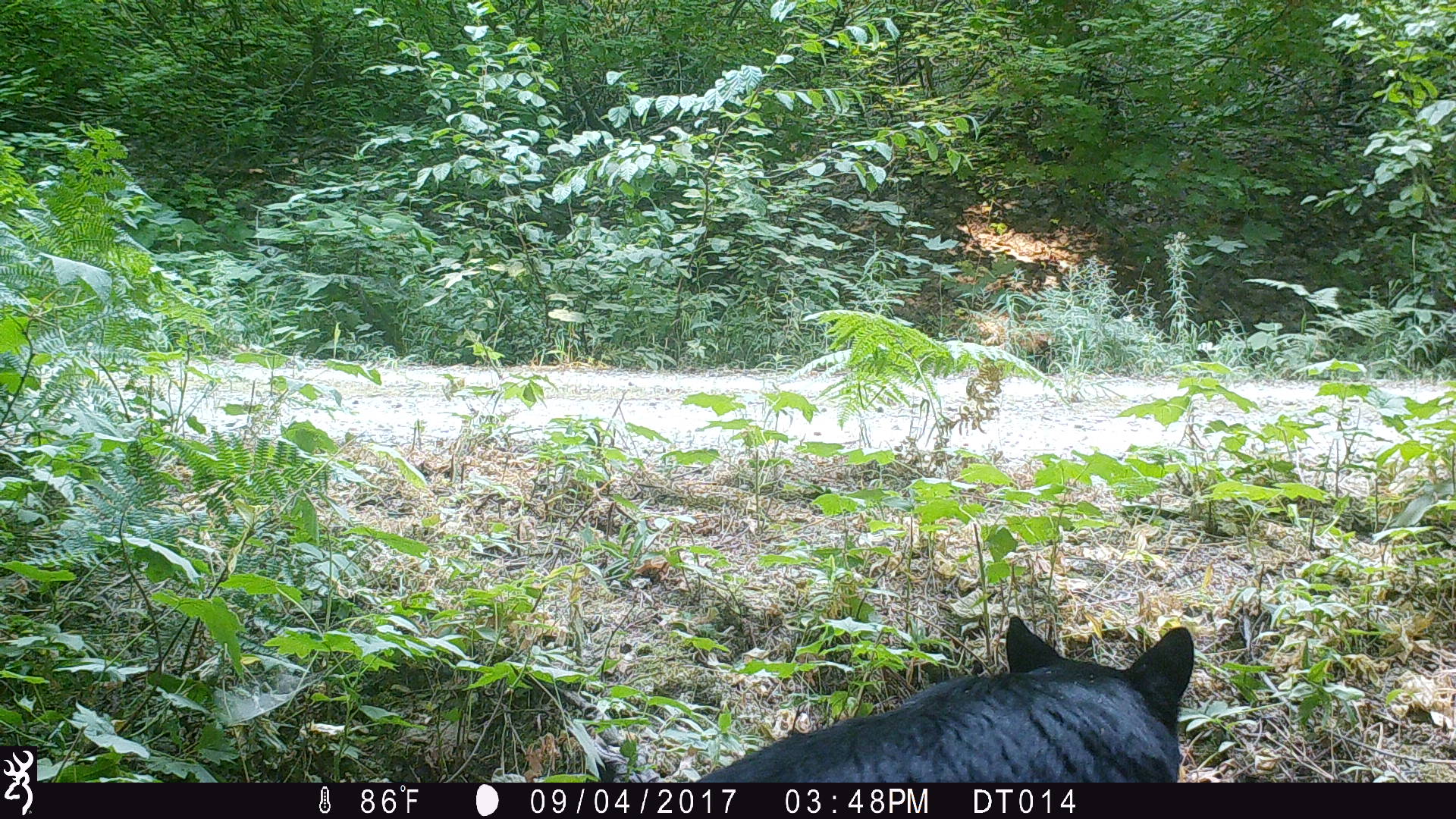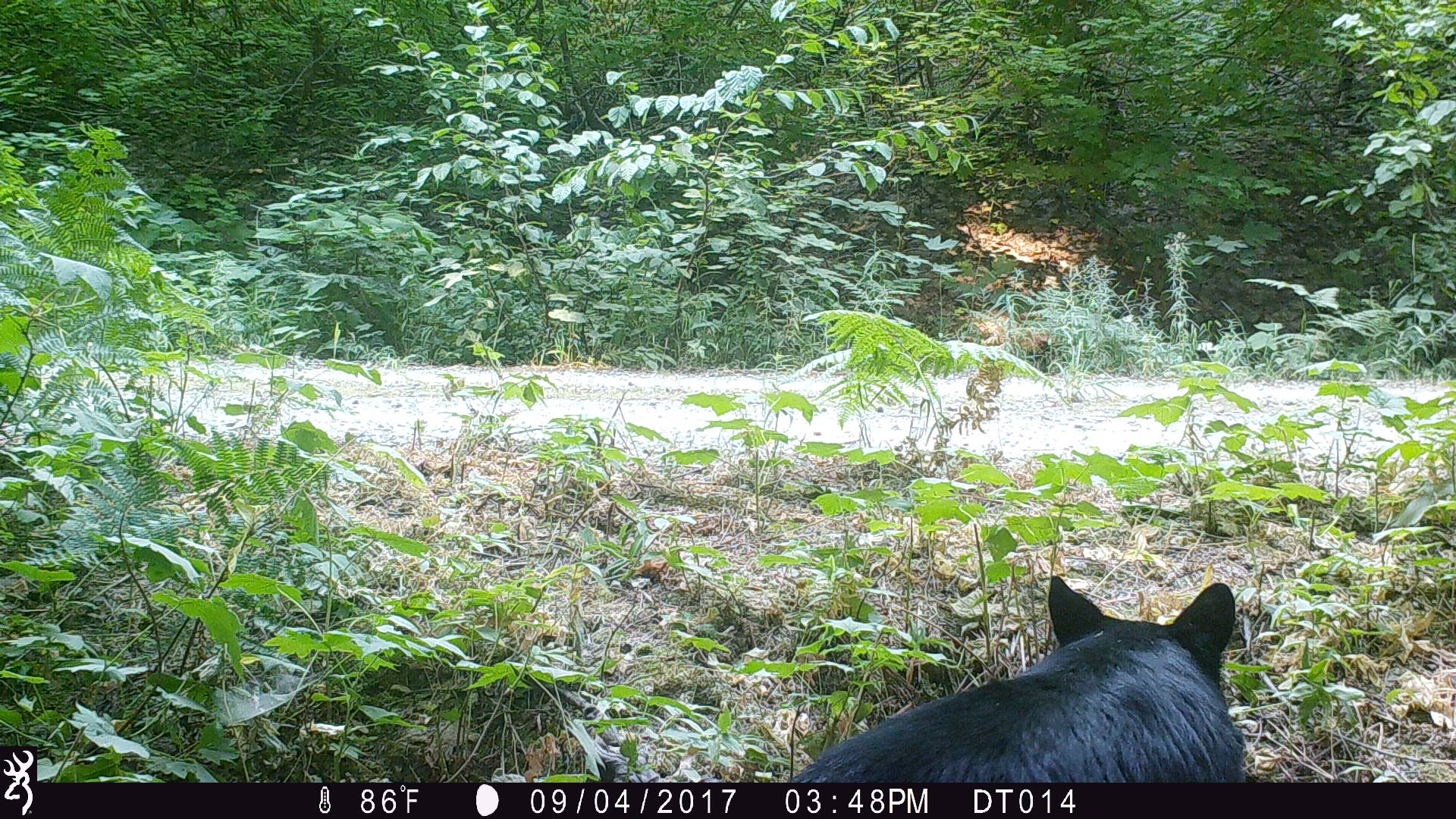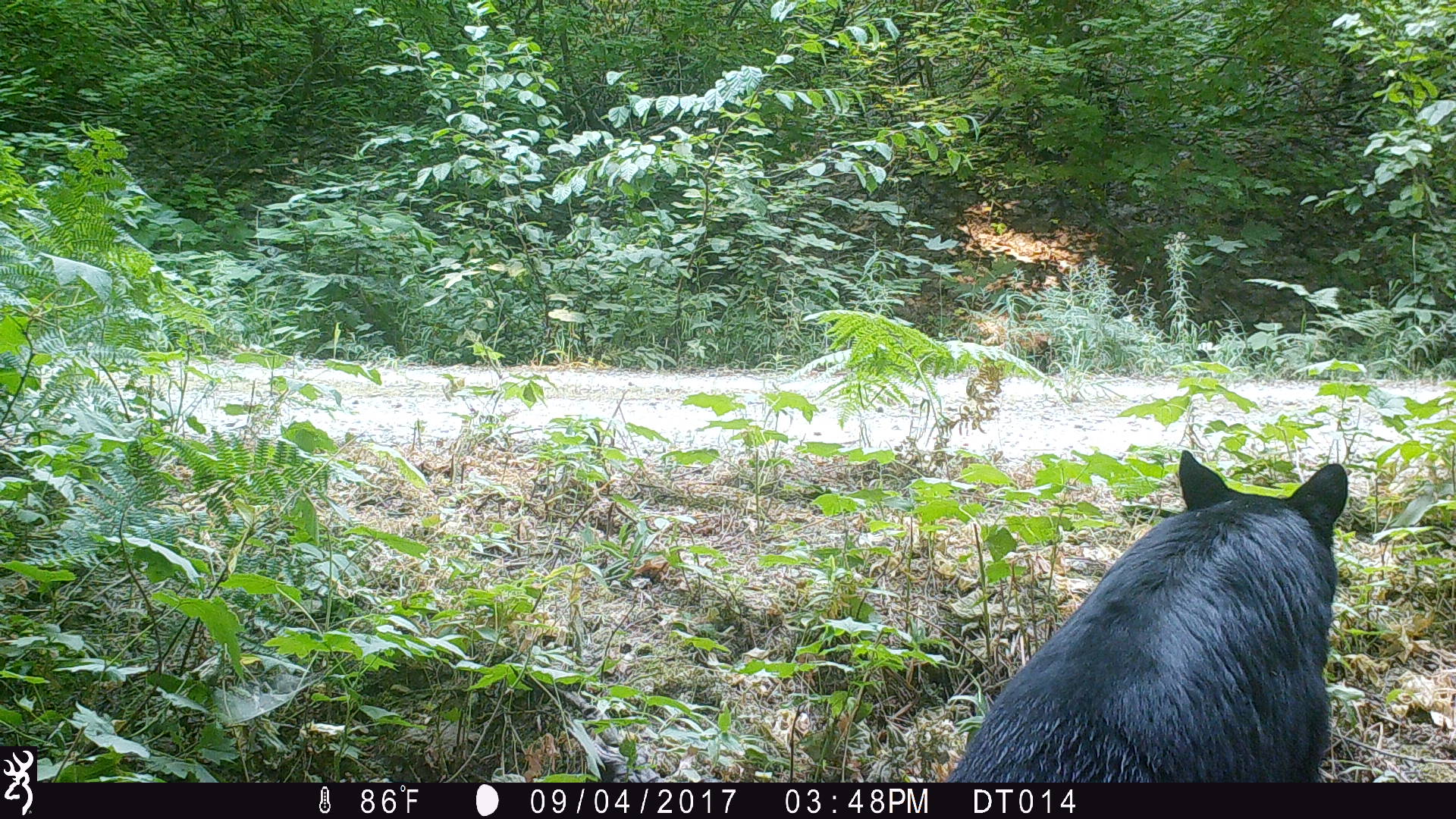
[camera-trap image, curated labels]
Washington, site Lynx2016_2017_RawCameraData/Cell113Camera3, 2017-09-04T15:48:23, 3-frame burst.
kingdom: Animalia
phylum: Chordata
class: Mammalia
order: Carnivora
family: Ursidae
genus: Ursus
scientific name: Ursus americanus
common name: american black bear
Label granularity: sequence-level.